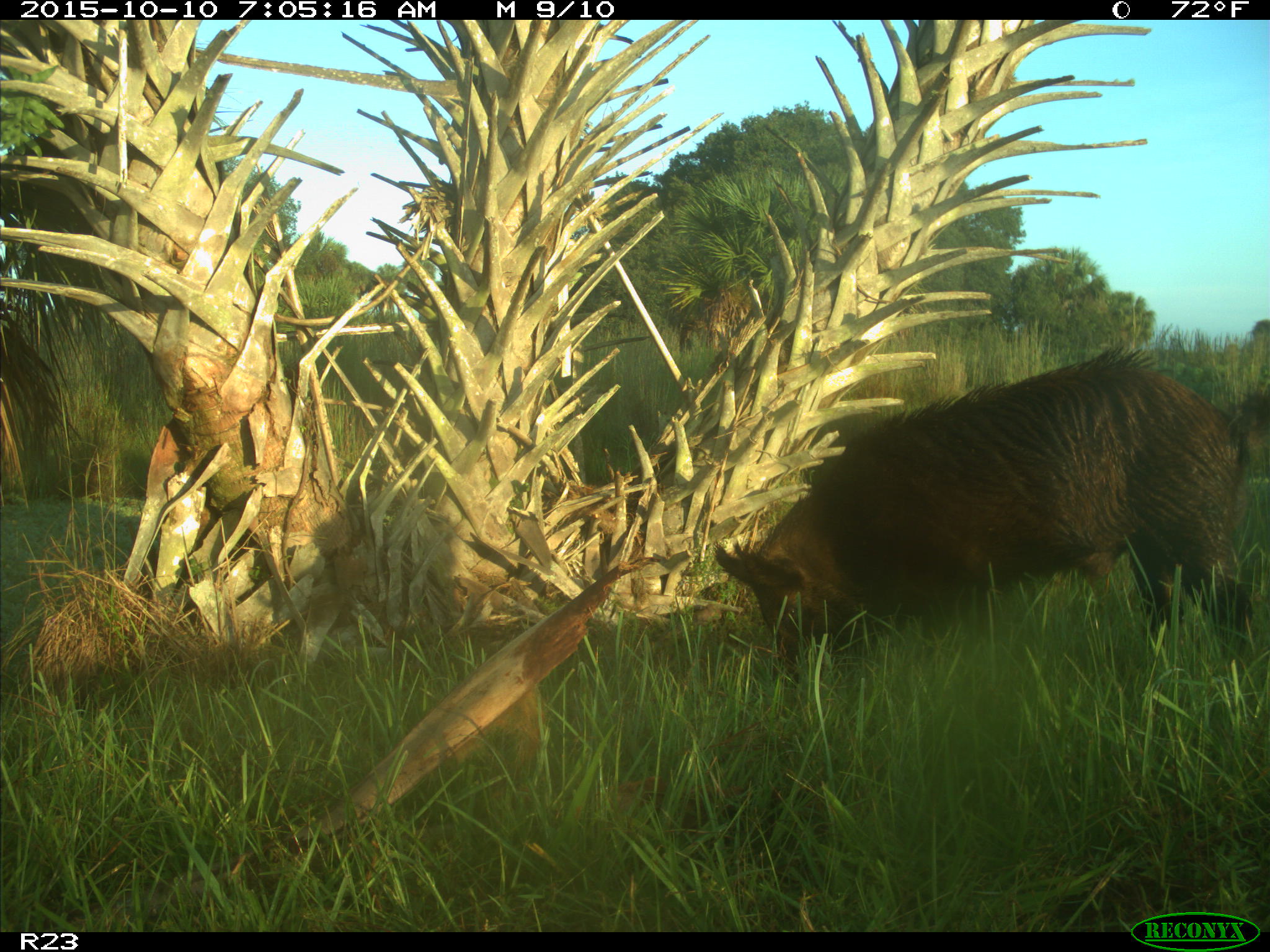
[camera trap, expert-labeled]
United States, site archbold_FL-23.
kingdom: Animalia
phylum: Chordata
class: Mammalia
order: Artiodactyla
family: Suidae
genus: Sus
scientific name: Sus scrofa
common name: wild boar